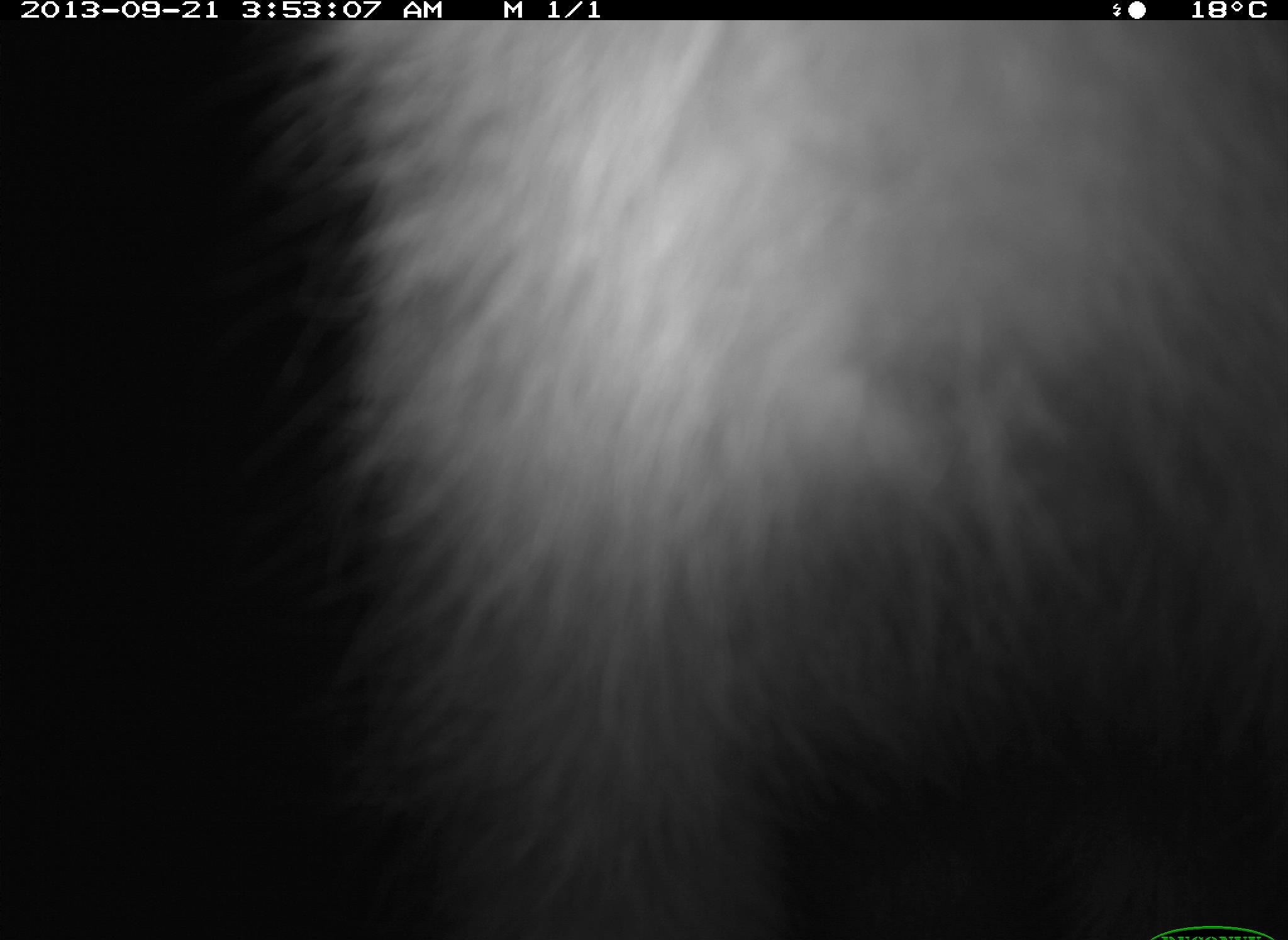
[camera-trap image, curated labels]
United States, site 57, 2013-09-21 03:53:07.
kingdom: Animalia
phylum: Chordata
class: Mammalia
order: Carnivora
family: Procyonidae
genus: Procyon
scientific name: Procyon lotor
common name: raccoon